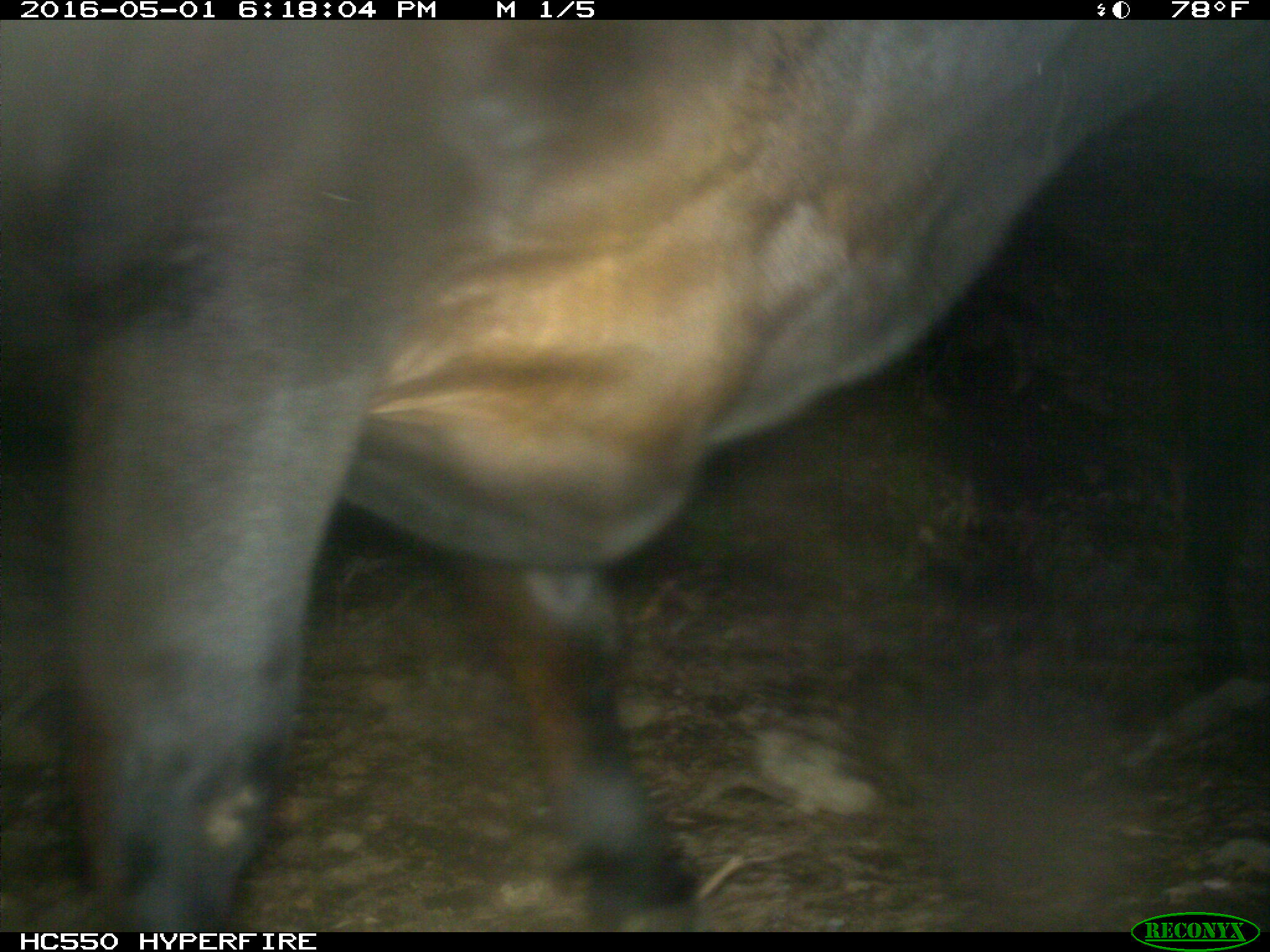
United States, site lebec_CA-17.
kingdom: Animalia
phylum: Chordata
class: Mammalia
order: Artiodactyla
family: Bovidae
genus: Bos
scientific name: Bos taurus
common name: domestic cow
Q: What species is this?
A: Bos taurus (domestic cow).